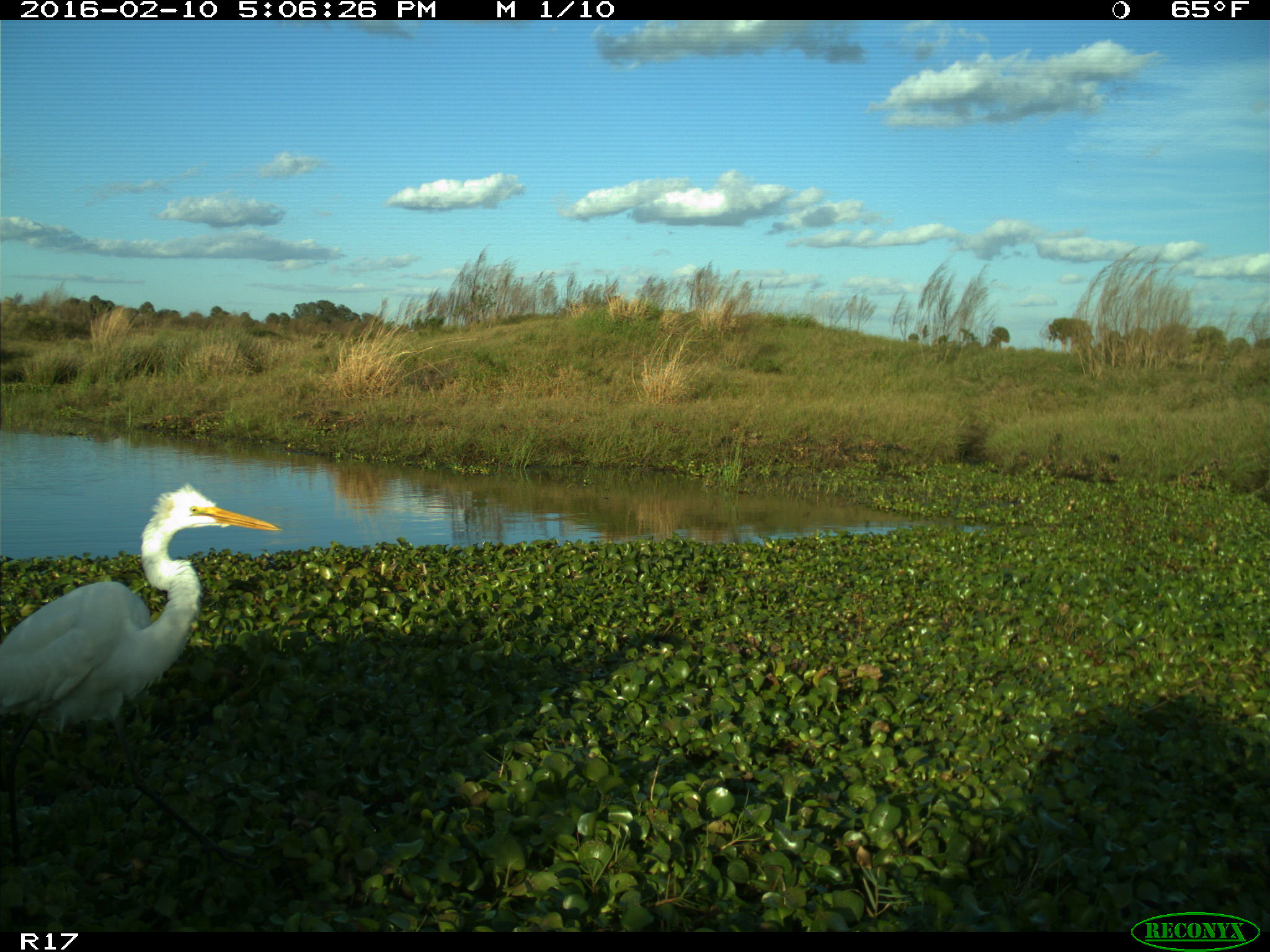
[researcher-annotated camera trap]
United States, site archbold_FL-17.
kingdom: Animalia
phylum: Chordata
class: Aves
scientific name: Aves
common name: birds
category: unidentified bird